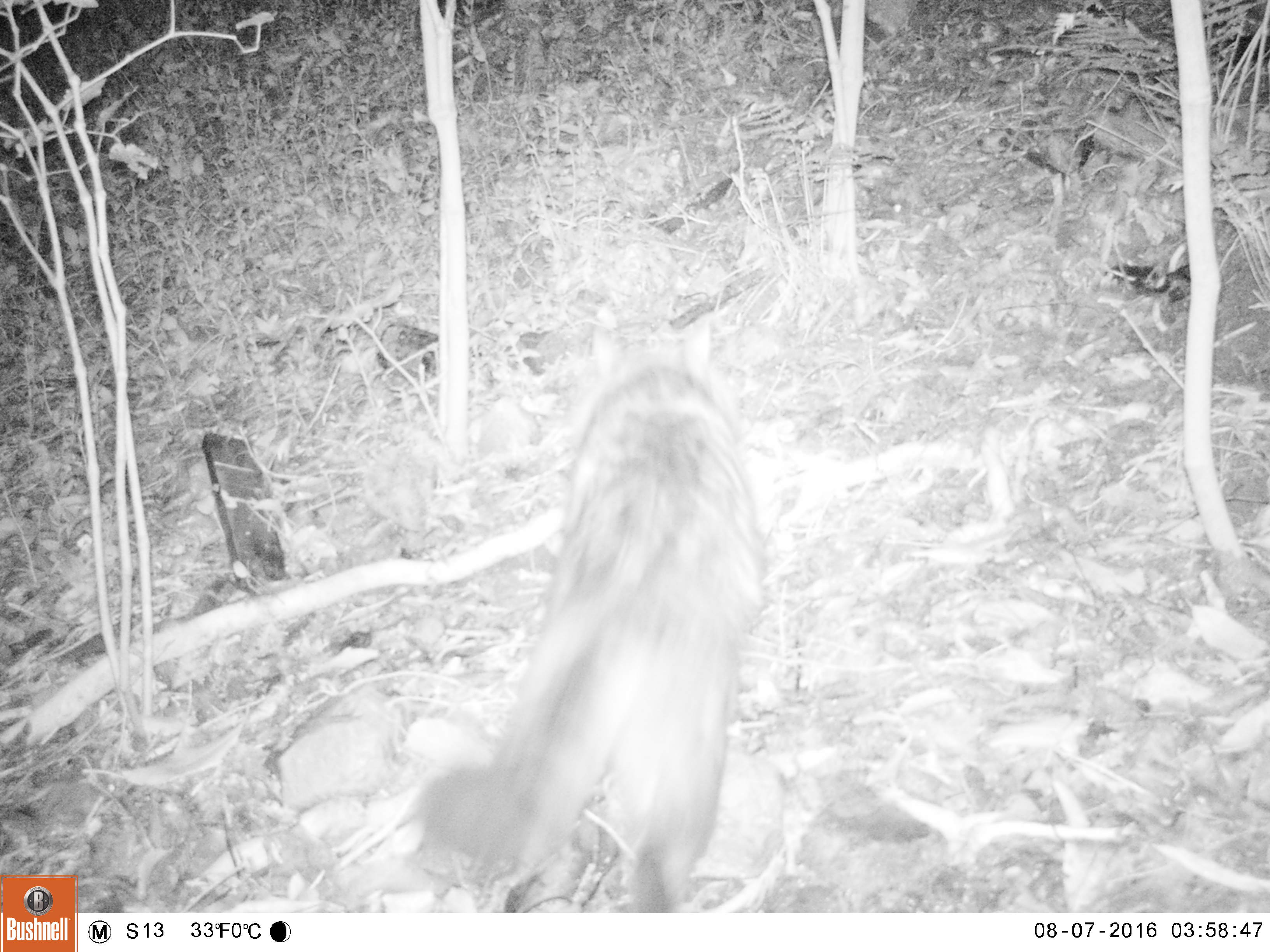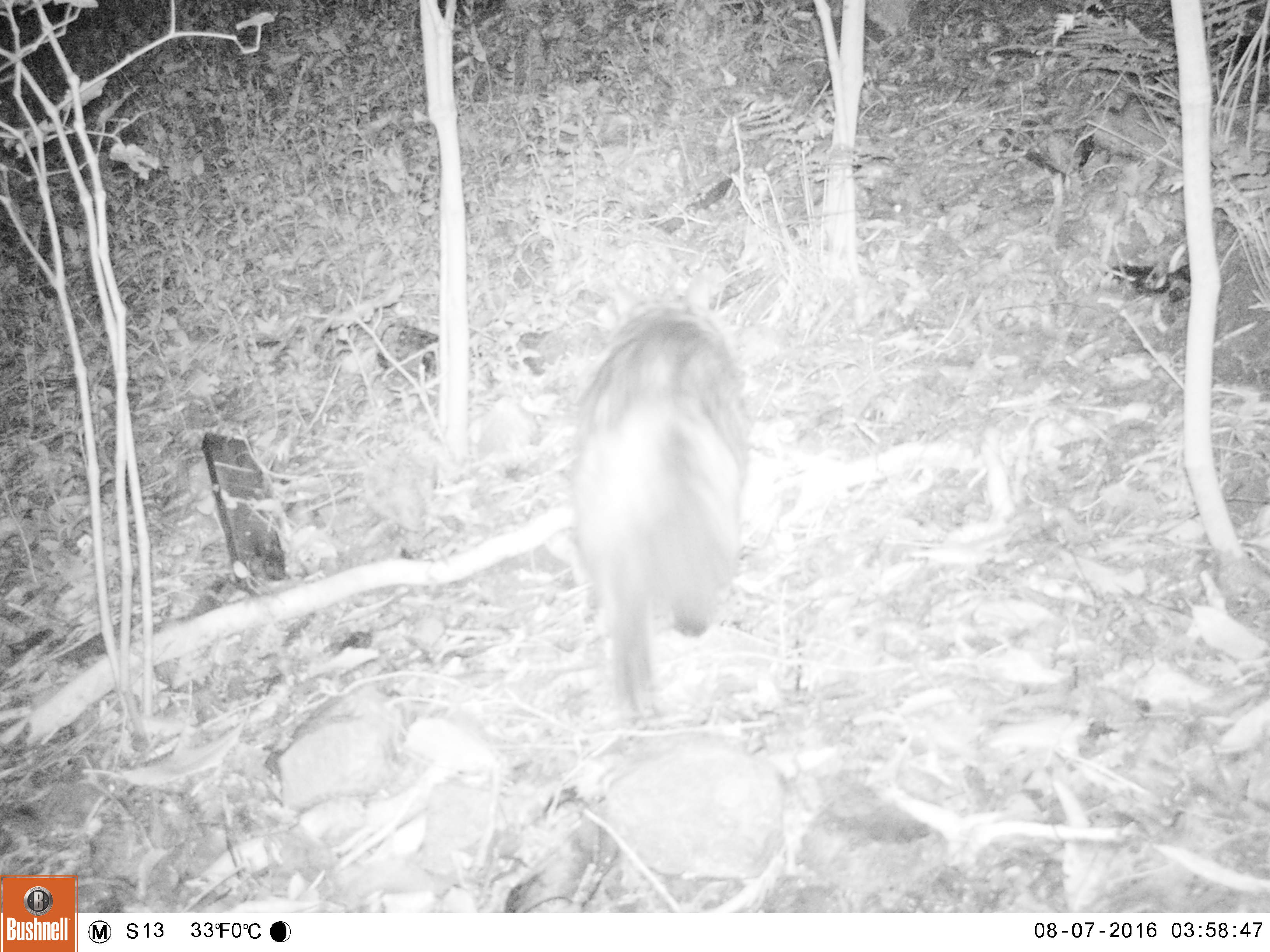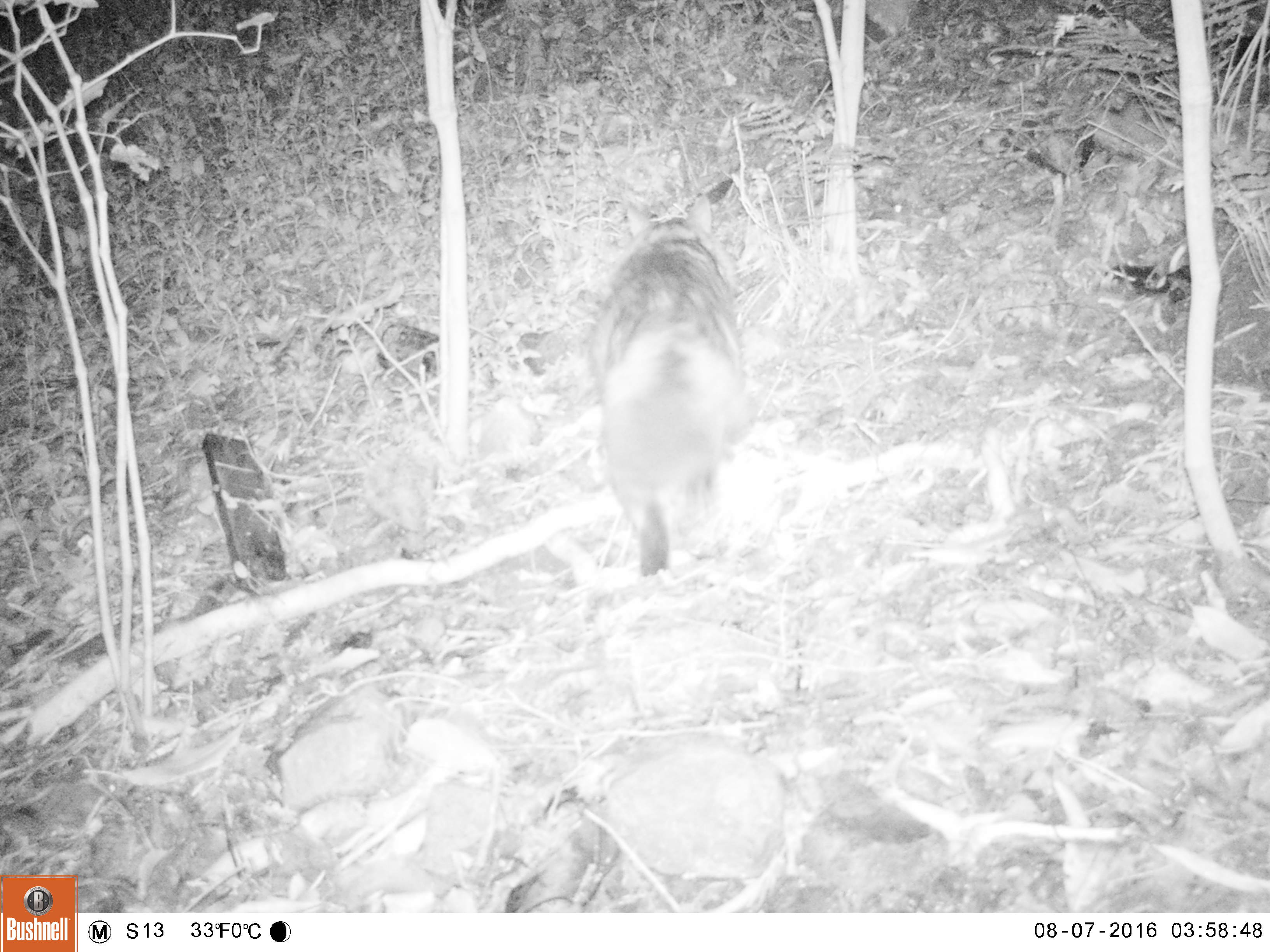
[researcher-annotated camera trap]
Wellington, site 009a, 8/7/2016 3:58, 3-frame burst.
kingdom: Animalia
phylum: Chordata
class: Mammalia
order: Carnivora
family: Felidae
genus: Felis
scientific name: Felis catus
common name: cat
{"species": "cat (Felis catus)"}